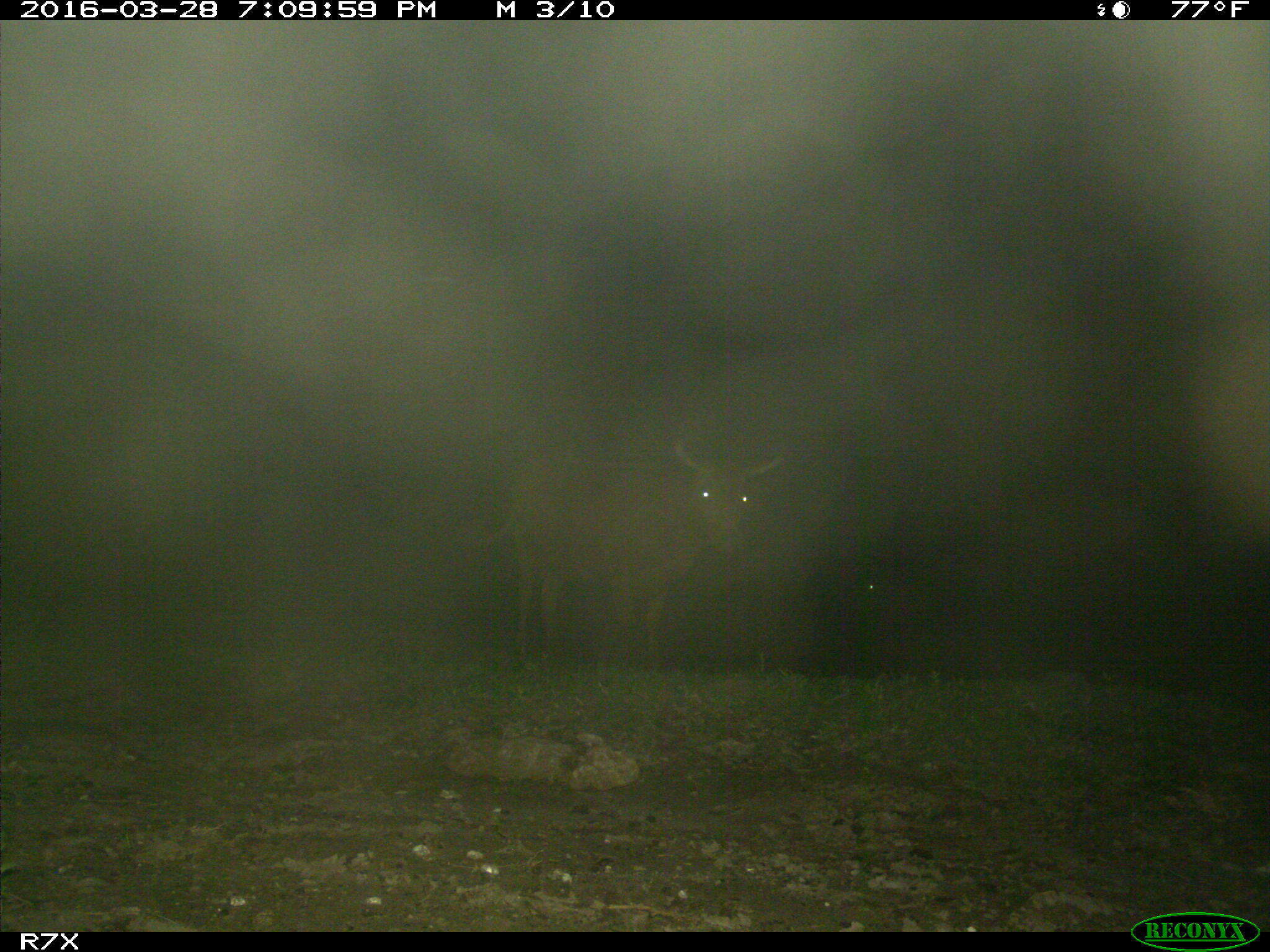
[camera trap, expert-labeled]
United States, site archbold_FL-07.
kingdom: Animalia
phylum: Chordata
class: Mammalia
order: Artiodactyla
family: Bovidae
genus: Bos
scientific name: Bos taurus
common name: domestic cow